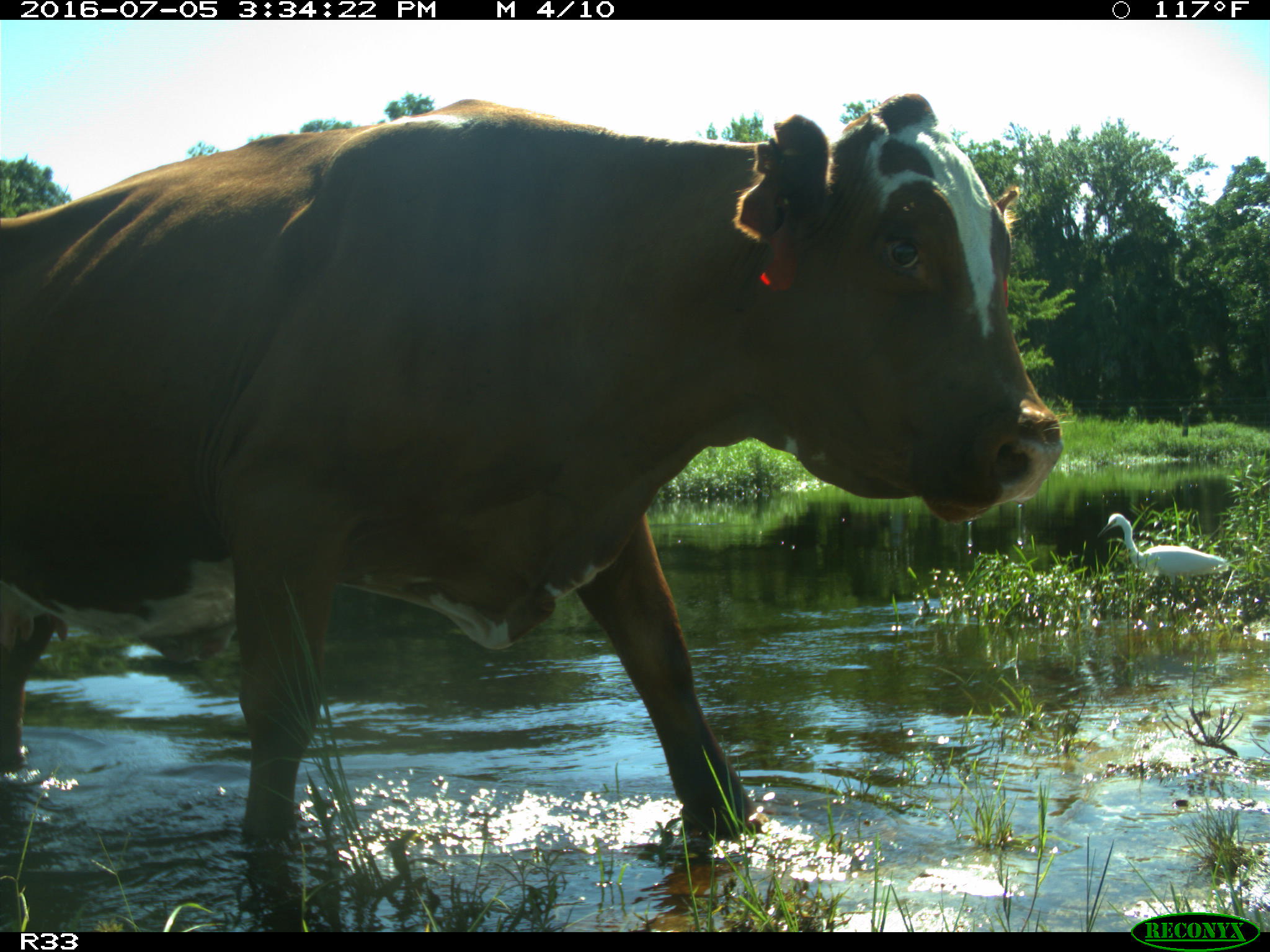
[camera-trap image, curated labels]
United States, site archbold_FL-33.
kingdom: Animalia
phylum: Chordata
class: Mammalia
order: Artiodactyla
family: Bovidae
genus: Bos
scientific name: Bos taurus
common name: domestic cow